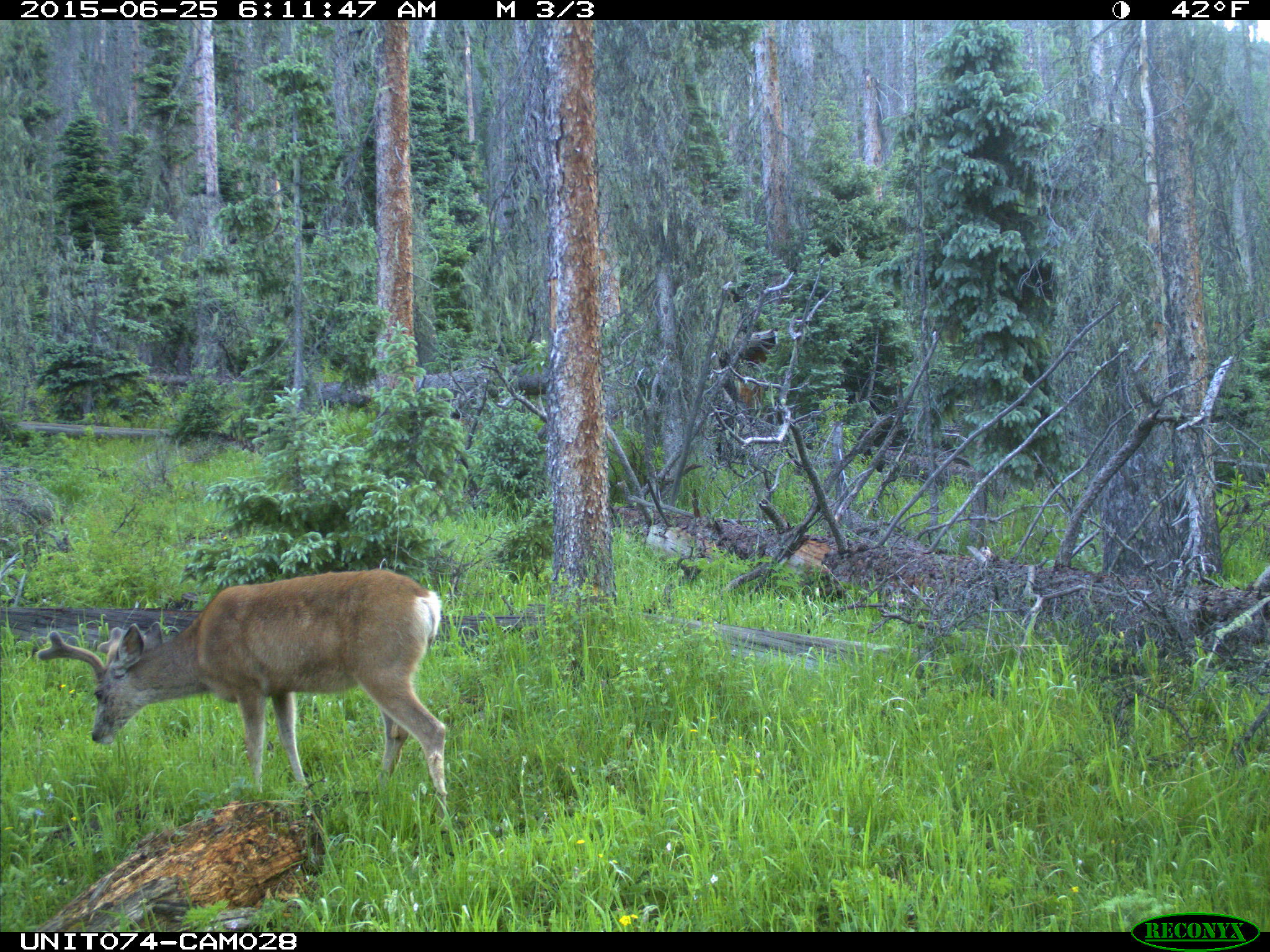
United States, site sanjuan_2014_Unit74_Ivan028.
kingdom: Animalia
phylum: Chordata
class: Mammalia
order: Artiodactyla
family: Cervidae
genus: Odocoileus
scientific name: Odocoileus hemionus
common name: mule deer